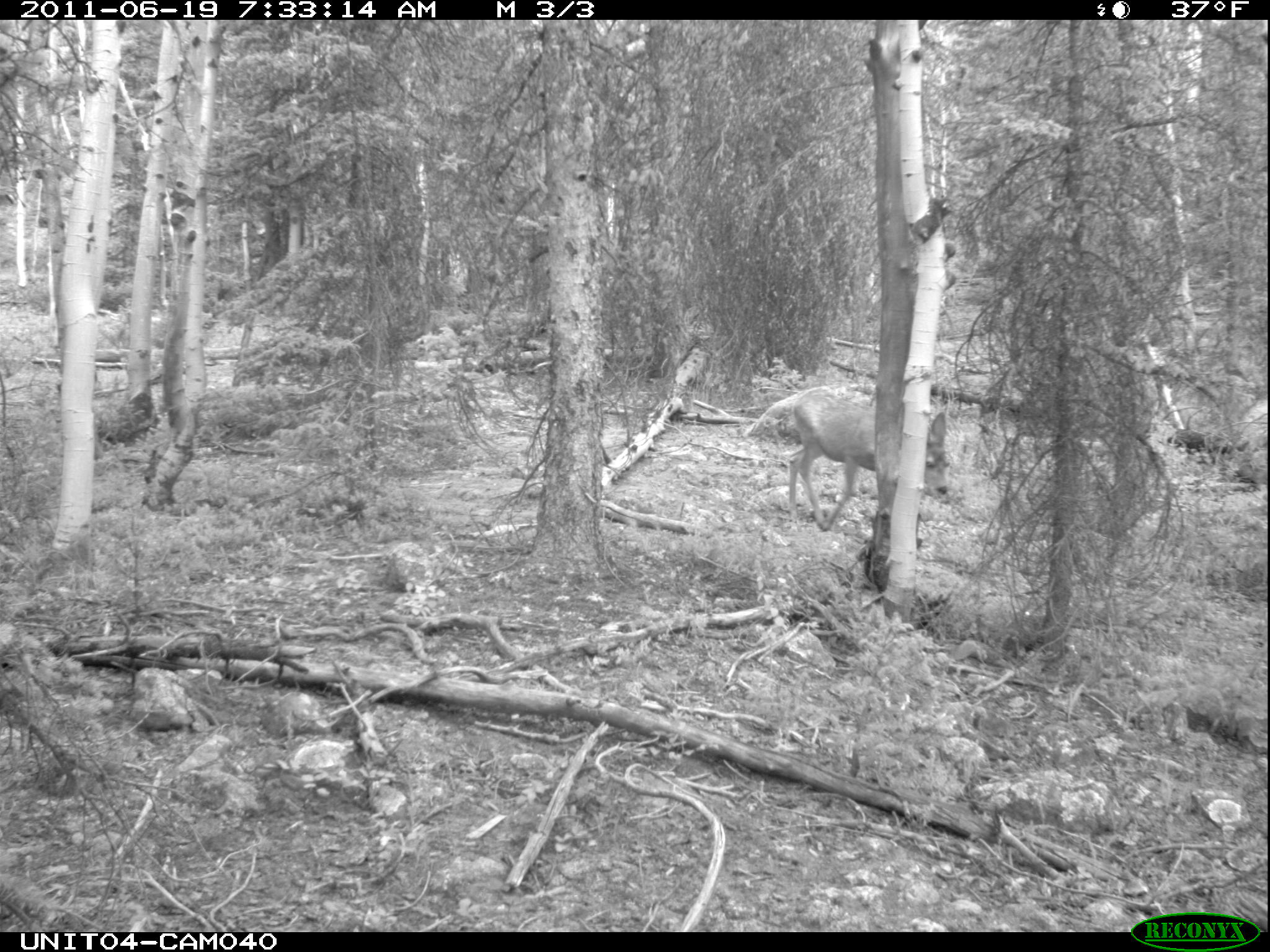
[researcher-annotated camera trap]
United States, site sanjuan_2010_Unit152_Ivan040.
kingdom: Animalia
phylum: Chordata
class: Mammalia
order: Artiodactyla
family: Cervidae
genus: Odocoileus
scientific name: Odocoileus hemionus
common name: mule deer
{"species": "Odocoileus hemionus (mule deer)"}